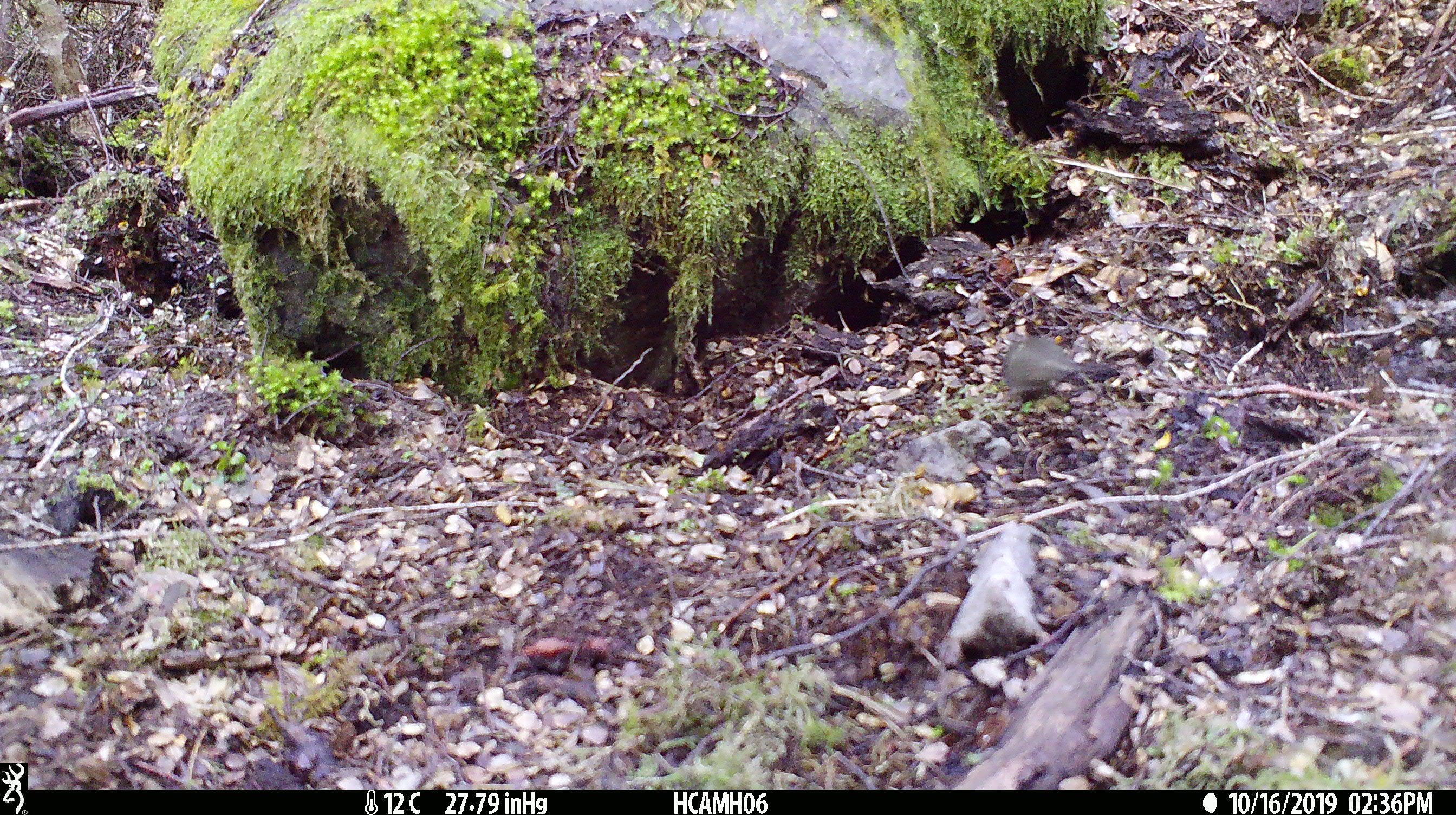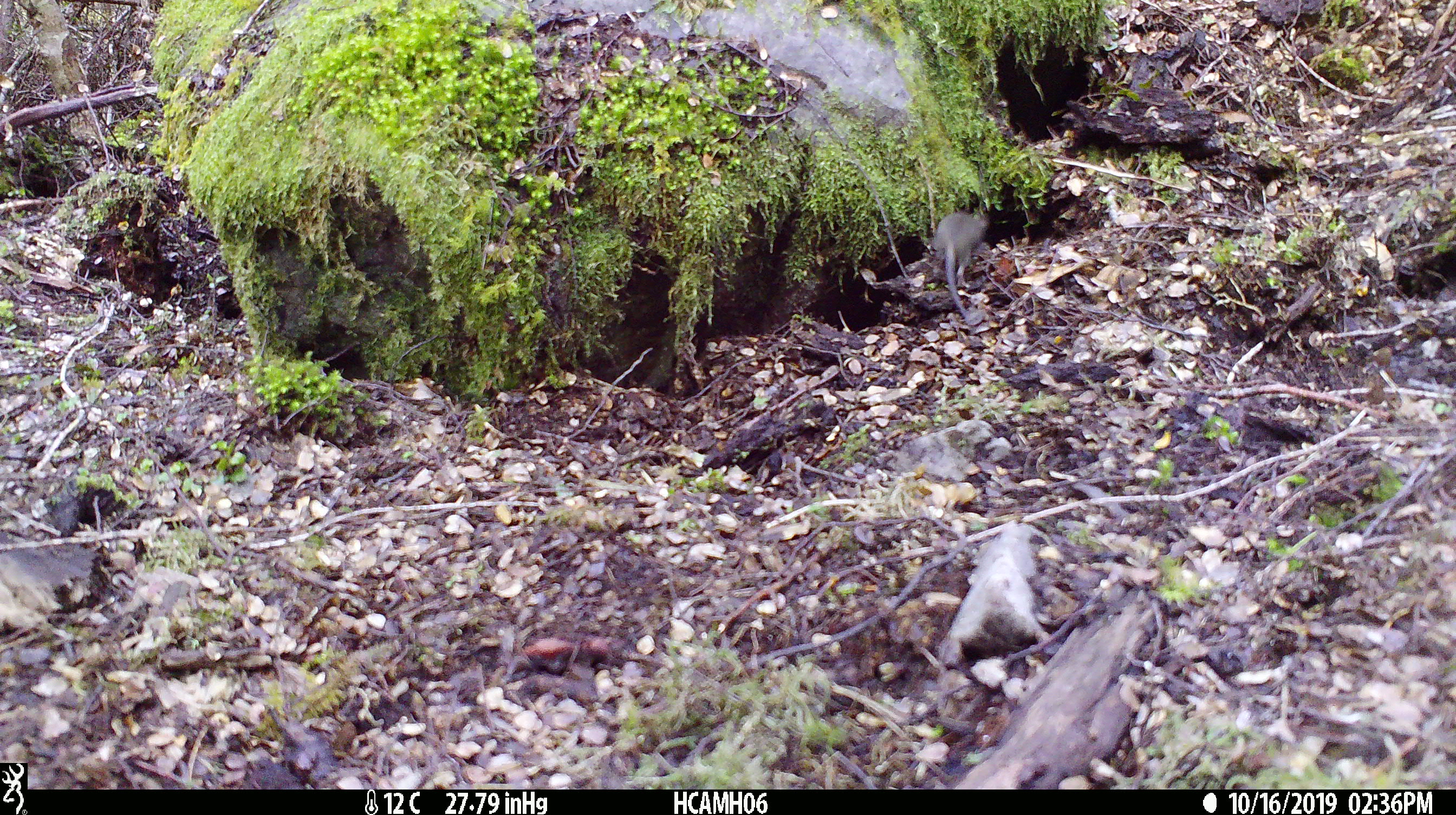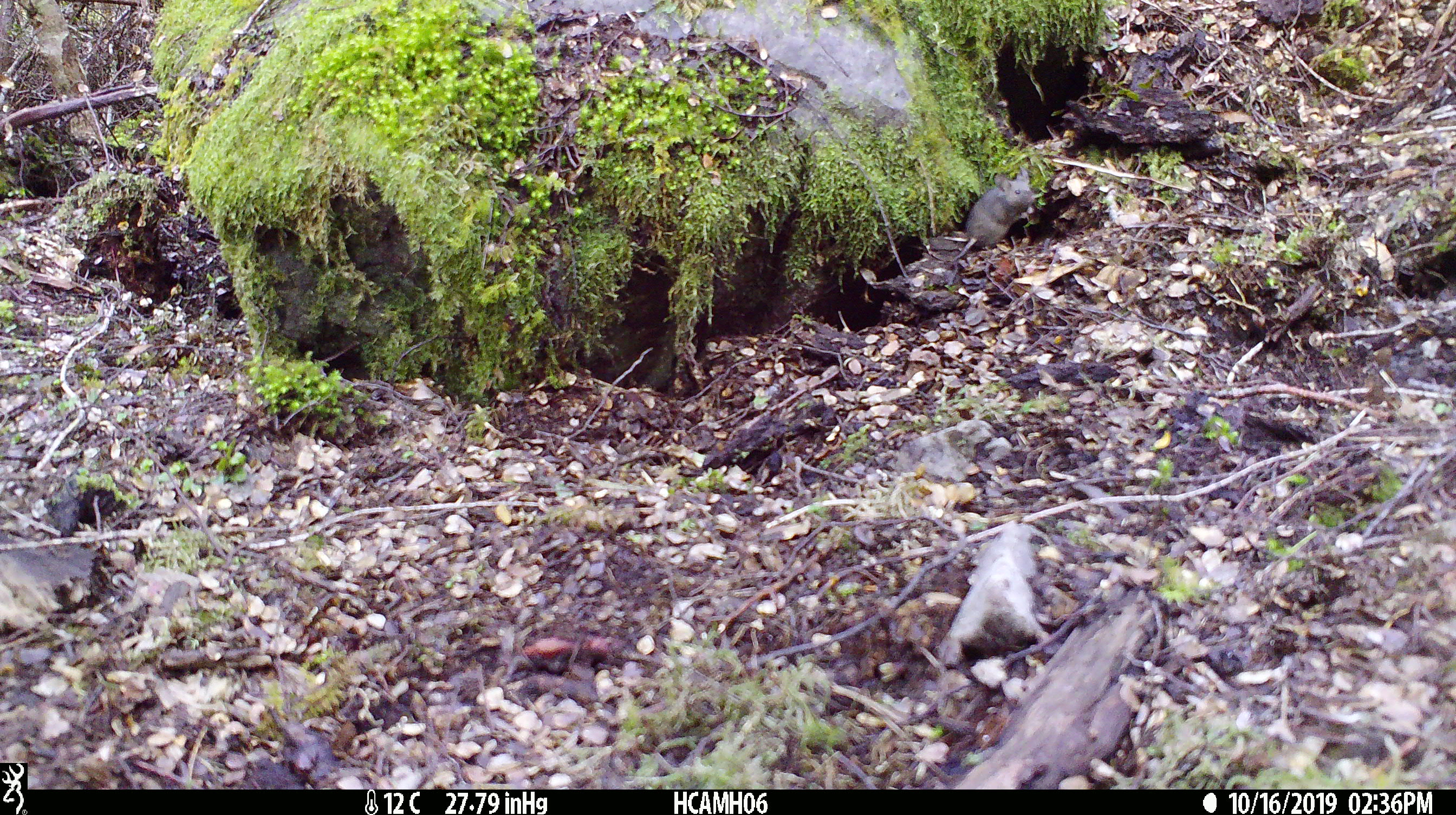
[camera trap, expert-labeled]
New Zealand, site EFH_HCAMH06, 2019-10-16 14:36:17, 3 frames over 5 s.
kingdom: Animalia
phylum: Chordata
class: Mammalia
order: Rodentia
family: Muridae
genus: Mus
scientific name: Mus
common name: mouse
Mouse (Mus).